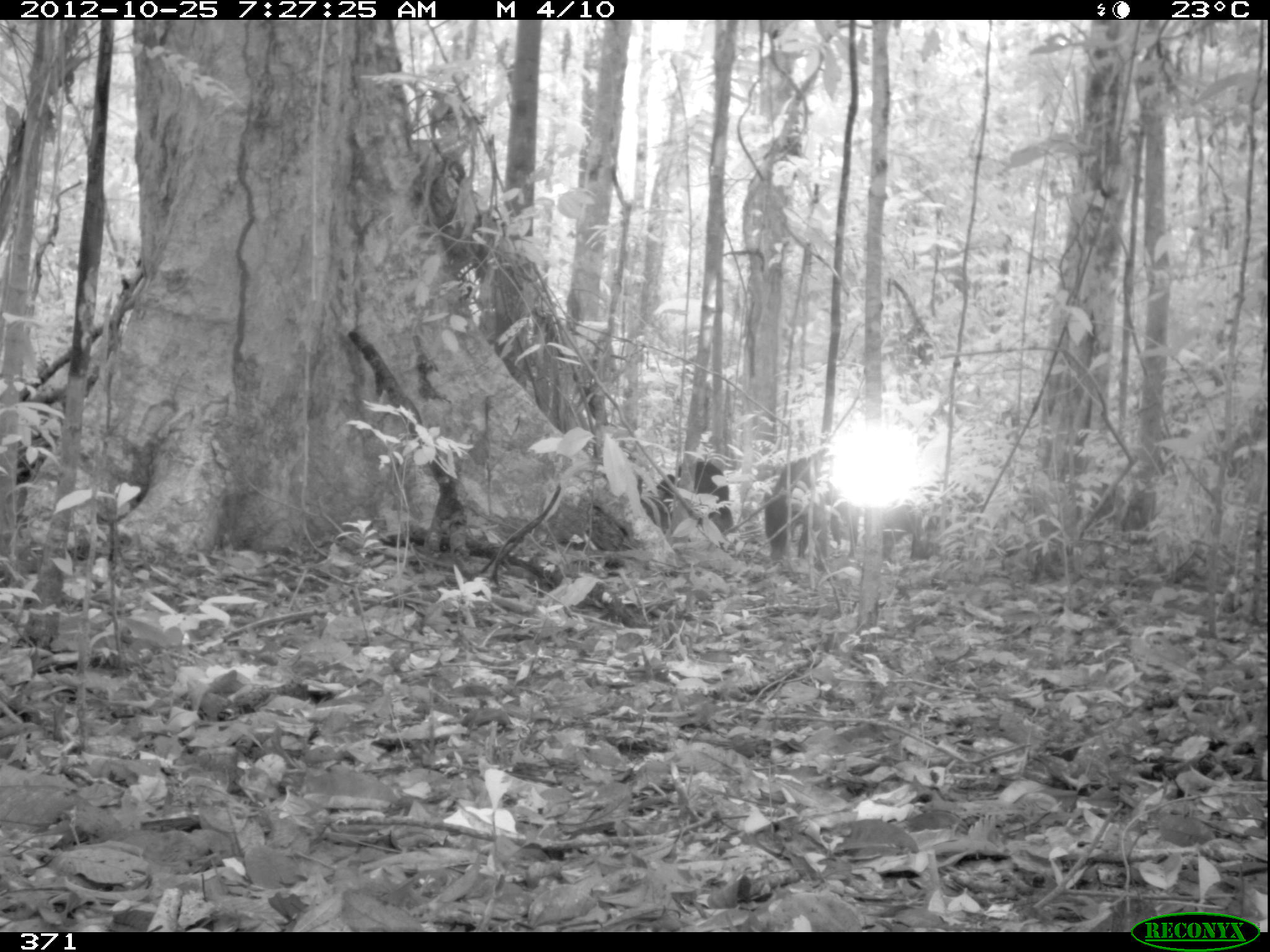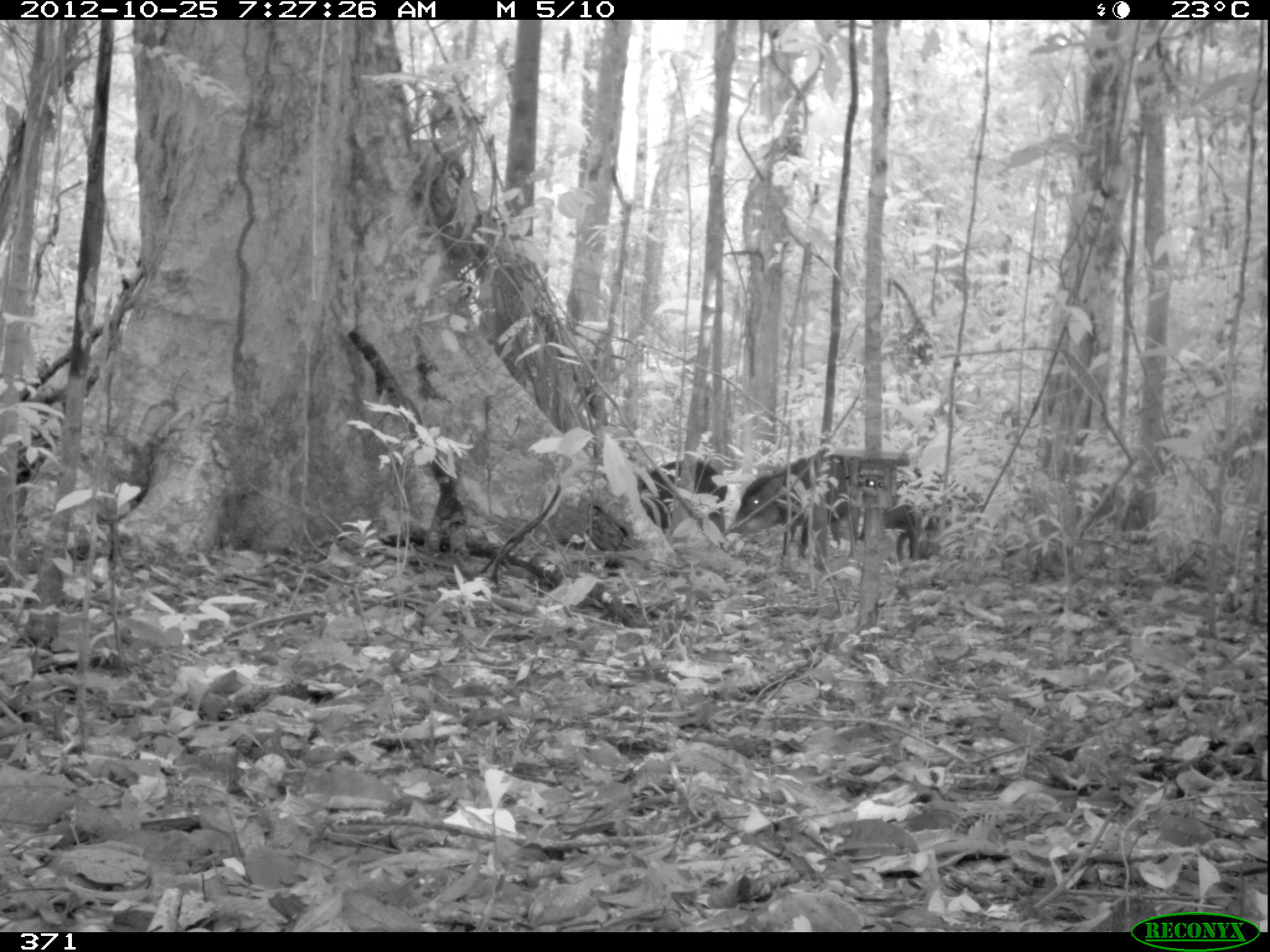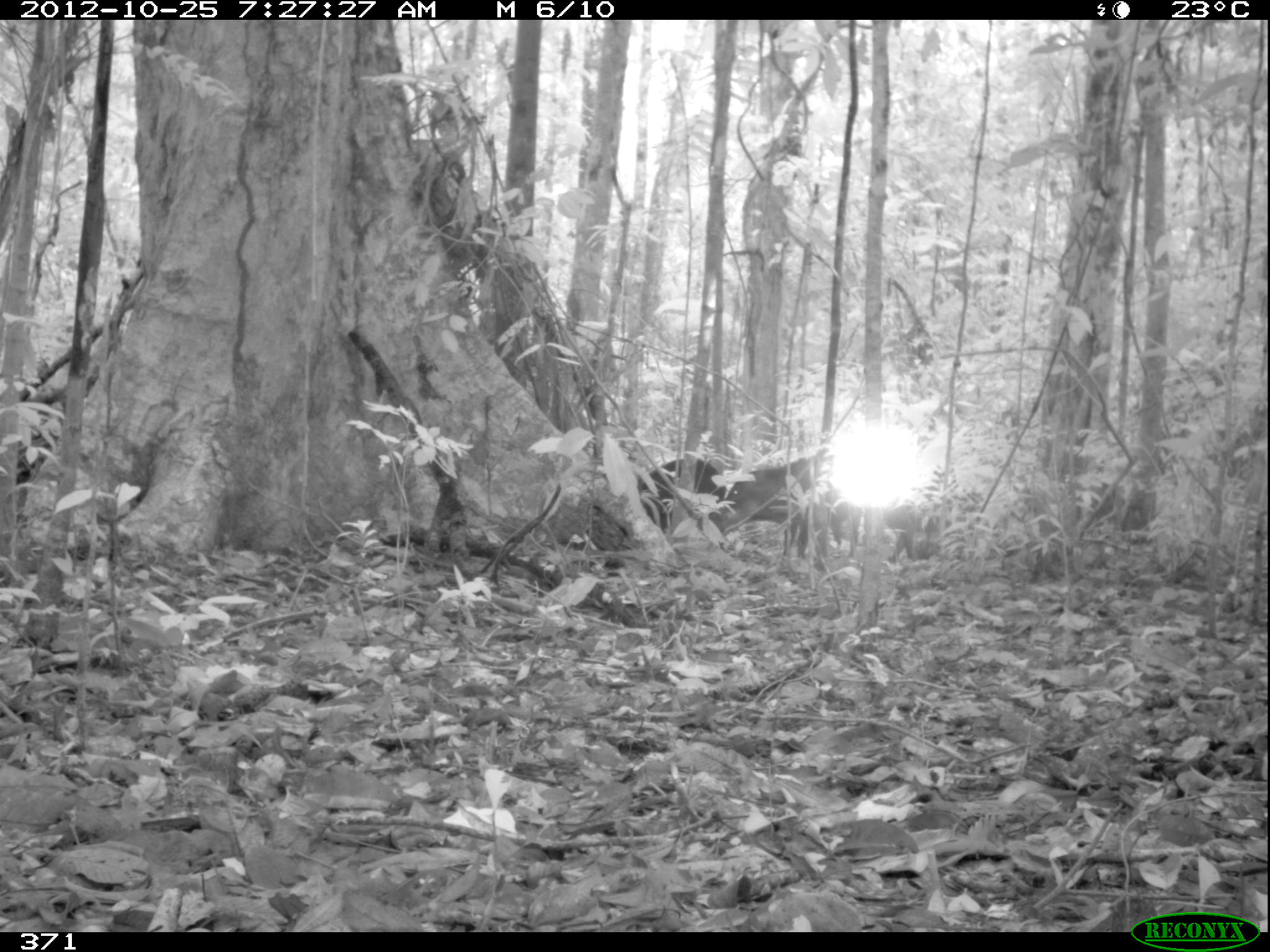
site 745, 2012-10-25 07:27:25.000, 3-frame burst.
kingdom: Animalia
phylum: Chordata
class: Mammalia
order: Artiodactyla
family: Tayassuidae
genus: Tayassu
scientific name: Tayassu pecari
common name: white-lipped peccary